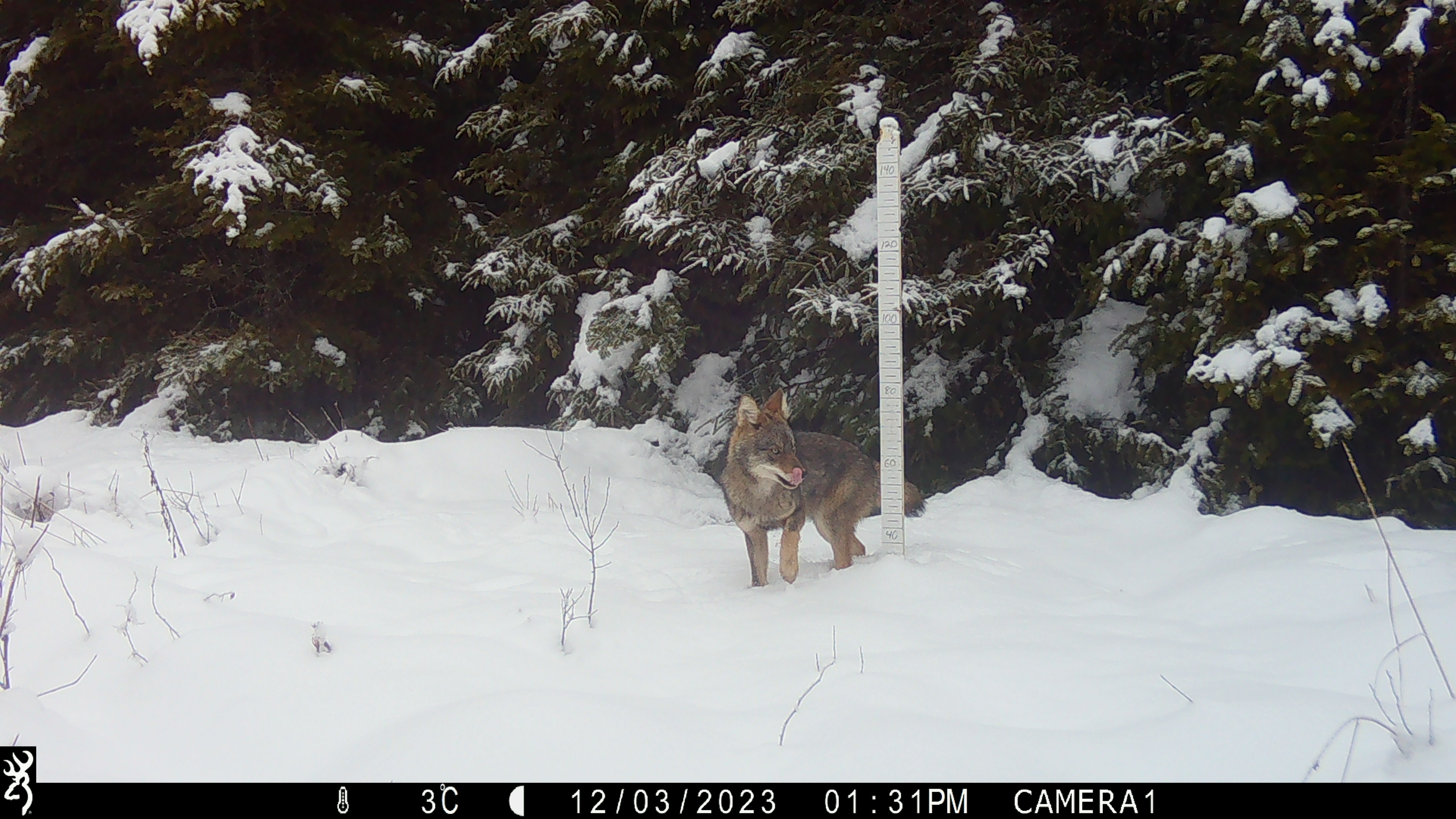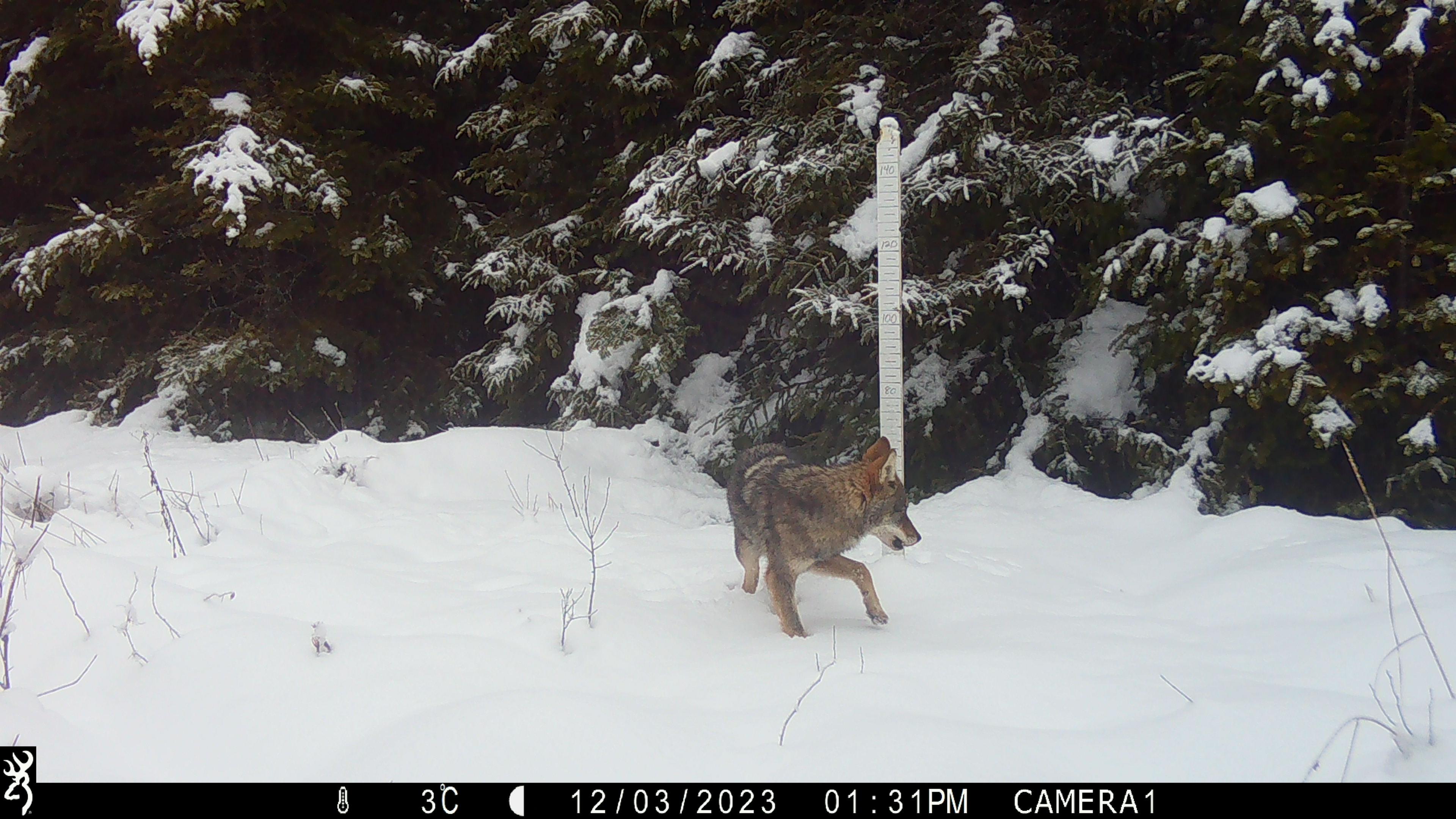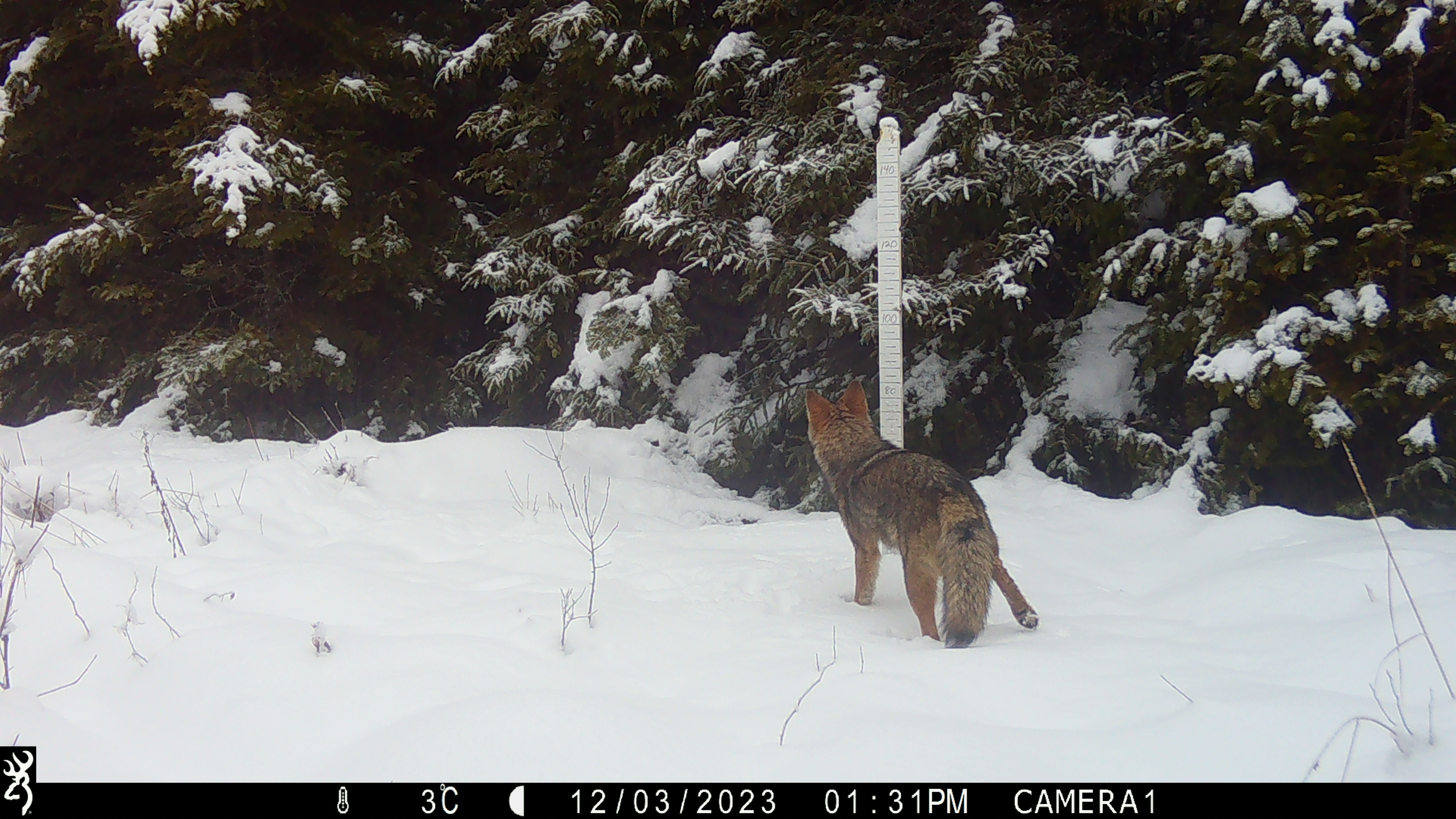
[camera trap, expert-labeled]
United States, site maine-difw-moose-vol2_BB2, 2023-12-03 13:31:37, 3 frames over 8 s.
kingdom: Animalia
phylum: Chordata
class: Mammalia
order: Carnivora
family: Canidae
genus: Canis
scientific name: Canis latrans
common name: coyote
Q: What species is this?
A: Coyote (Canis latrans).